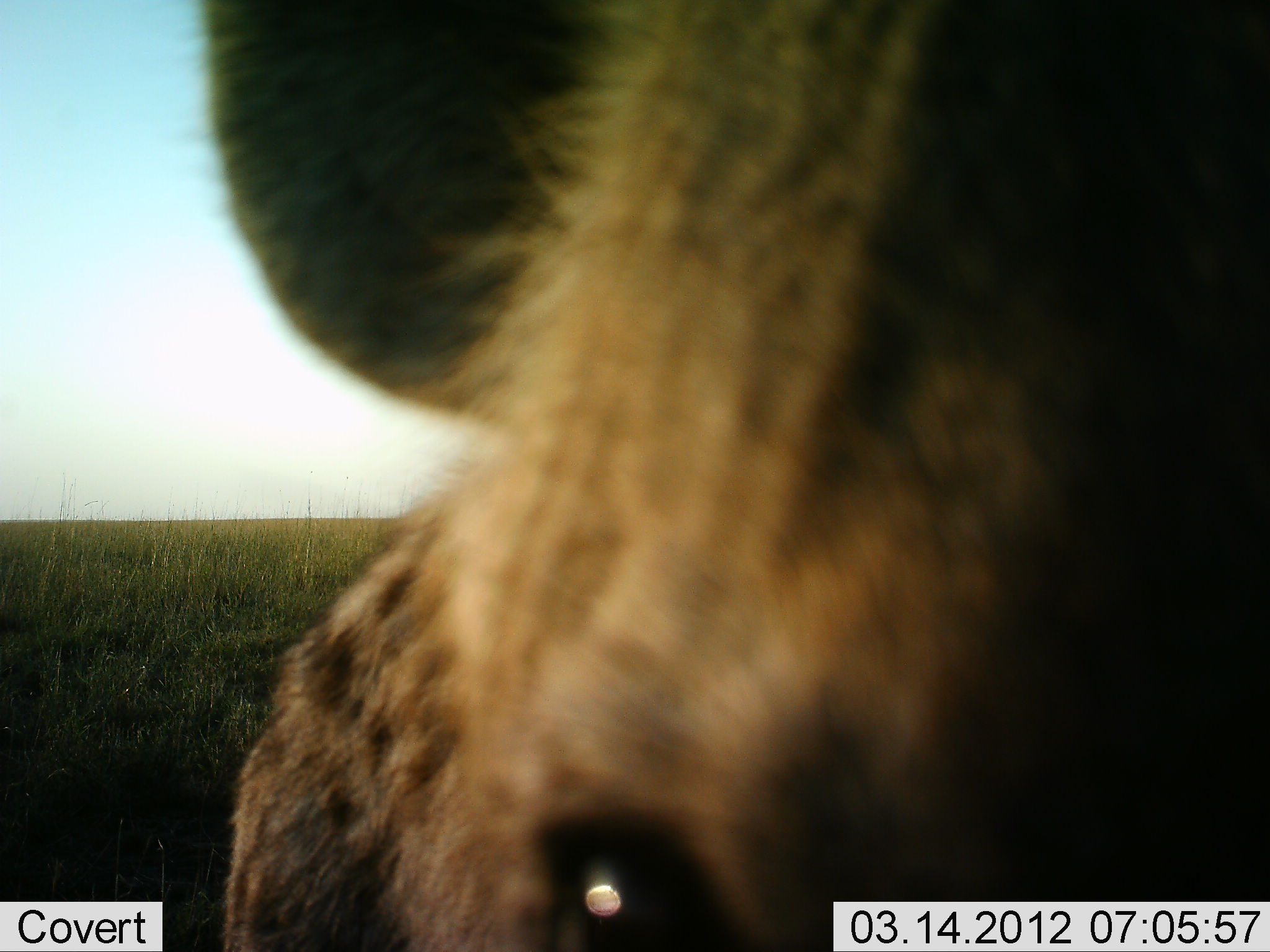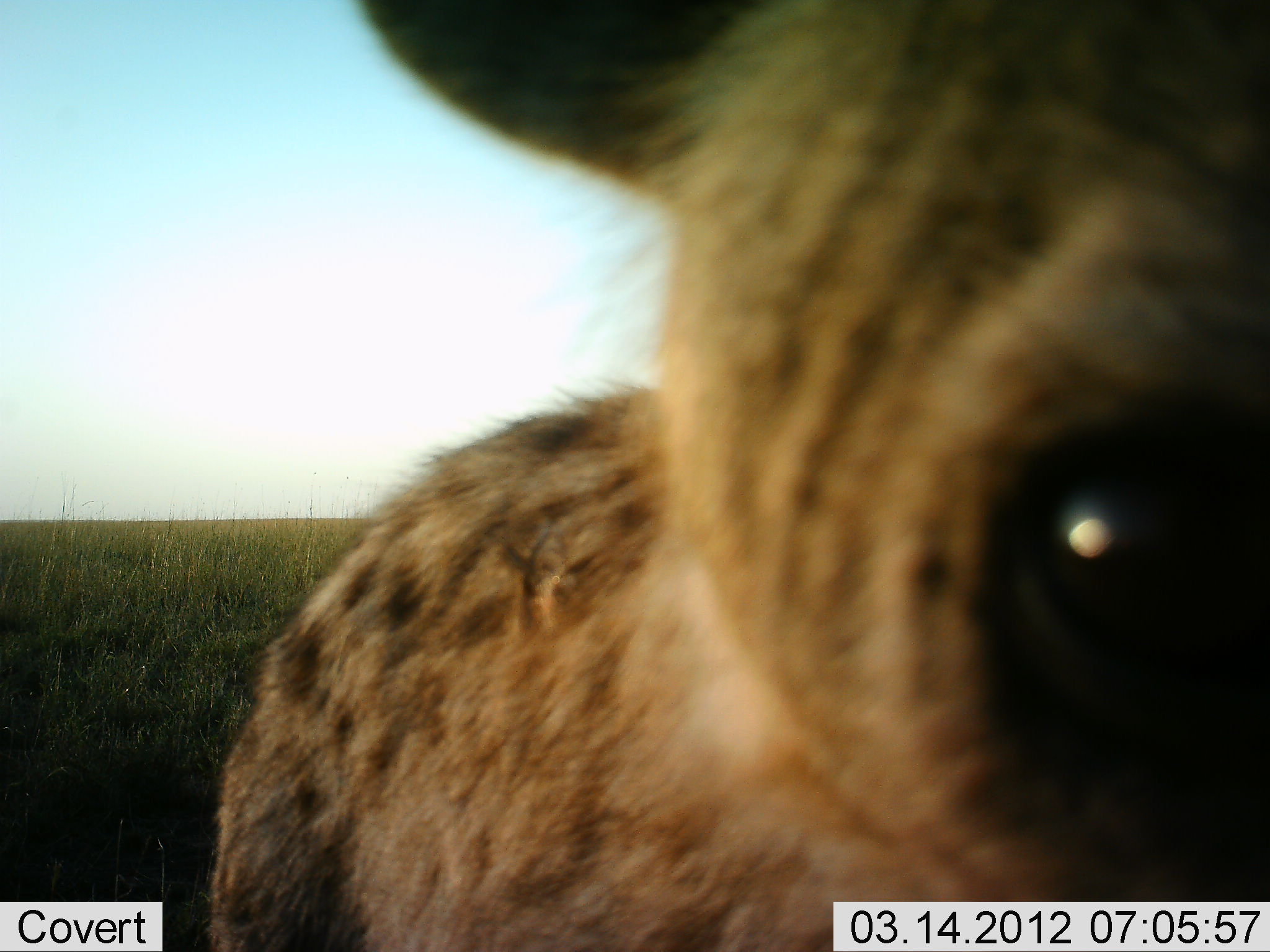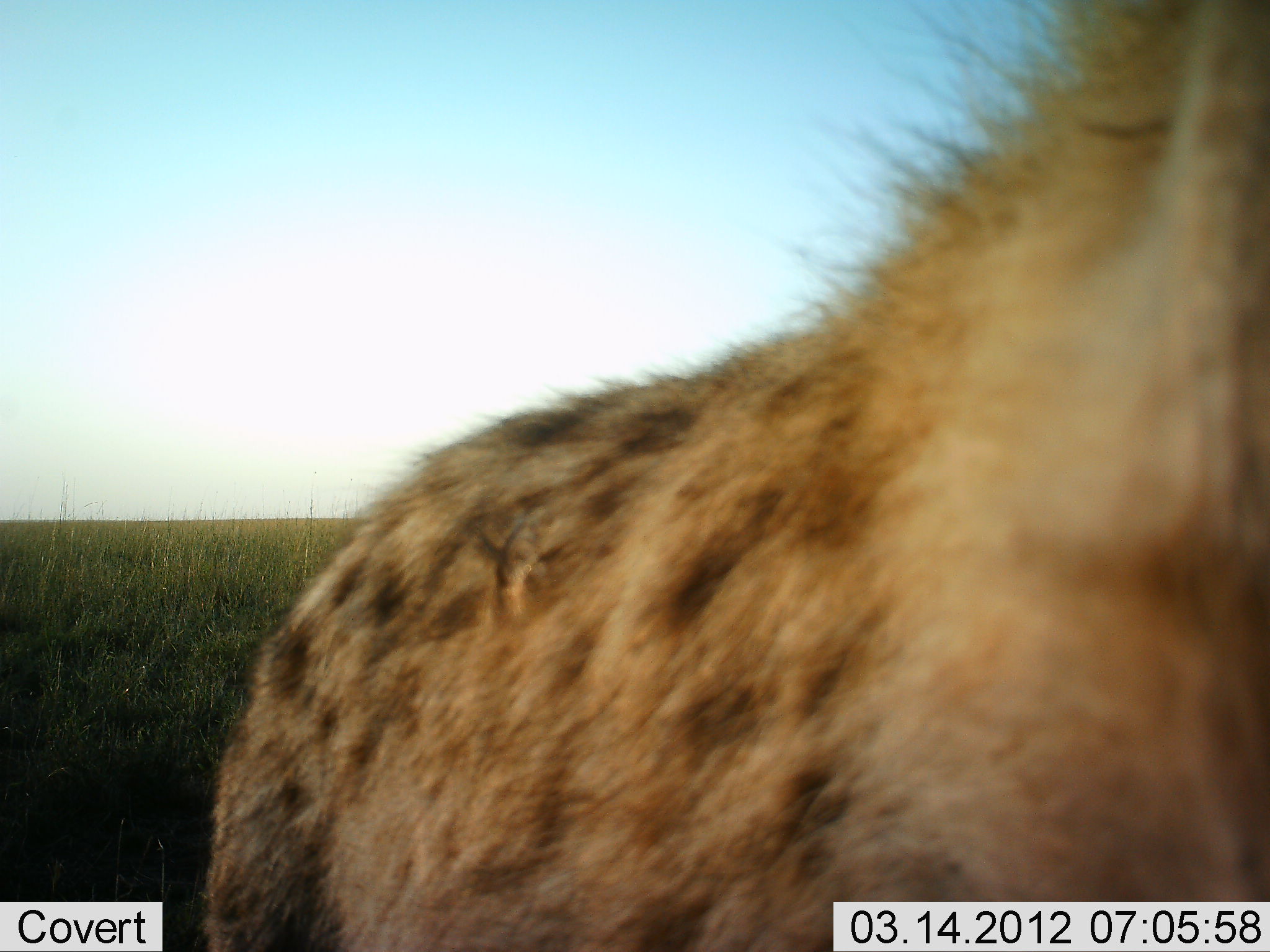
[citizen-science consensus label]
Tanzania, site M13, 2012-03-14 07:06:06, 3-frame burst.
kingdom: Animalia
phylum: Chordata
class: Mammalia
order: Carnivora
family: Hyaenidae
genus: Crocuta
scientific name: Crocuta crocuta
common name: spotted hyena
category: hyenaspotted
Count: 1.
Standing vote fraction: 83%.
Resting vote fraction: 4%.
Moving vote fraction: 13%.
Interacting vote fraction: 9%.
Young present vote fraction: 0%.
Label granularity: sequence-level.